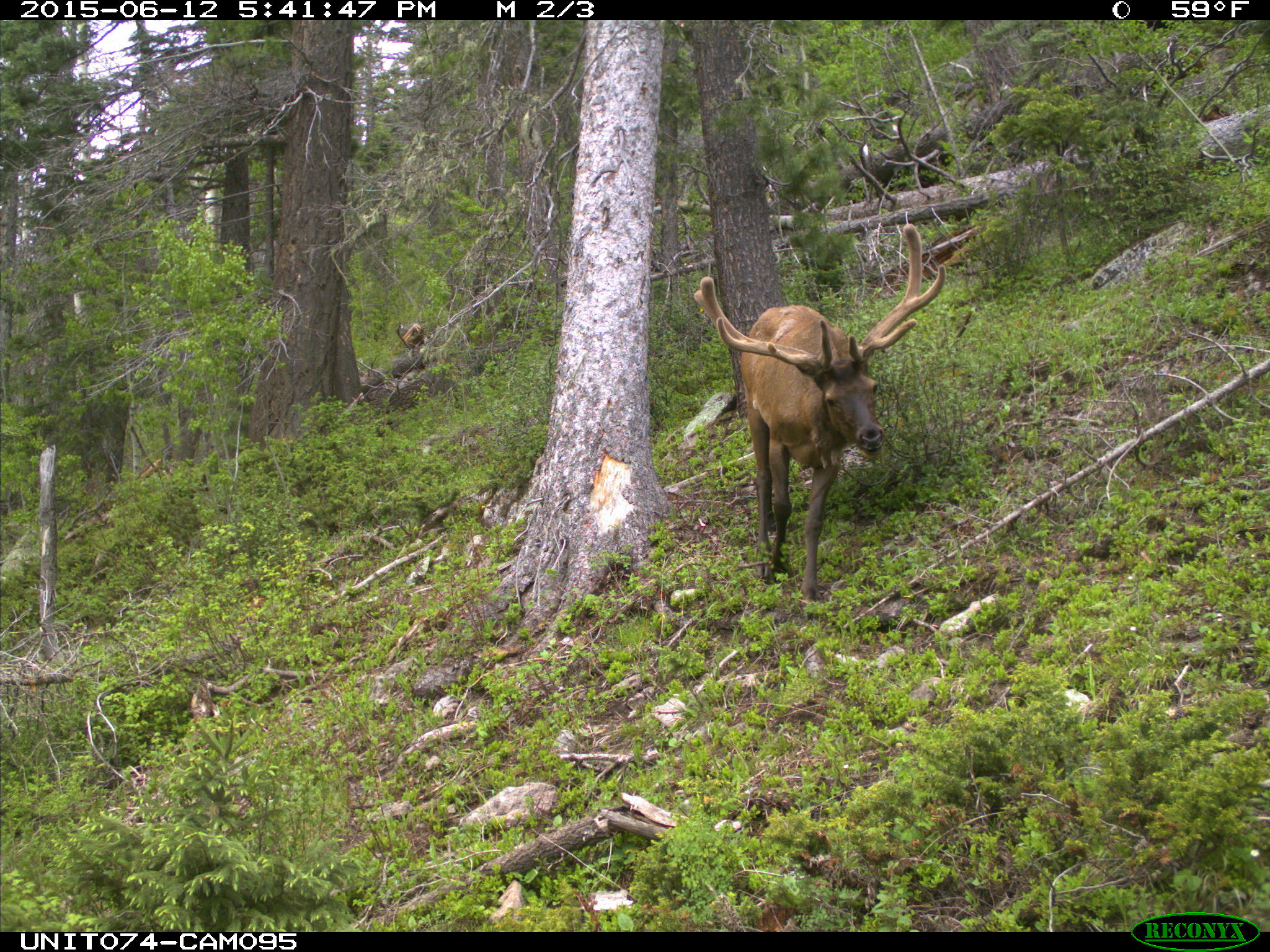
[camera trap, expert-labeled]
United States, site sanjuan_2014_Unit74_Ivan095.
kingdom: Animalia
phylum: Chordata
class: Mammalia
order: Artiodactyla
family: Cervidae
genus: Cervus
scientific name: Cervus elaphus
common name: red deer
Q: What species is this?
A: Cervus elaphus (red deer).